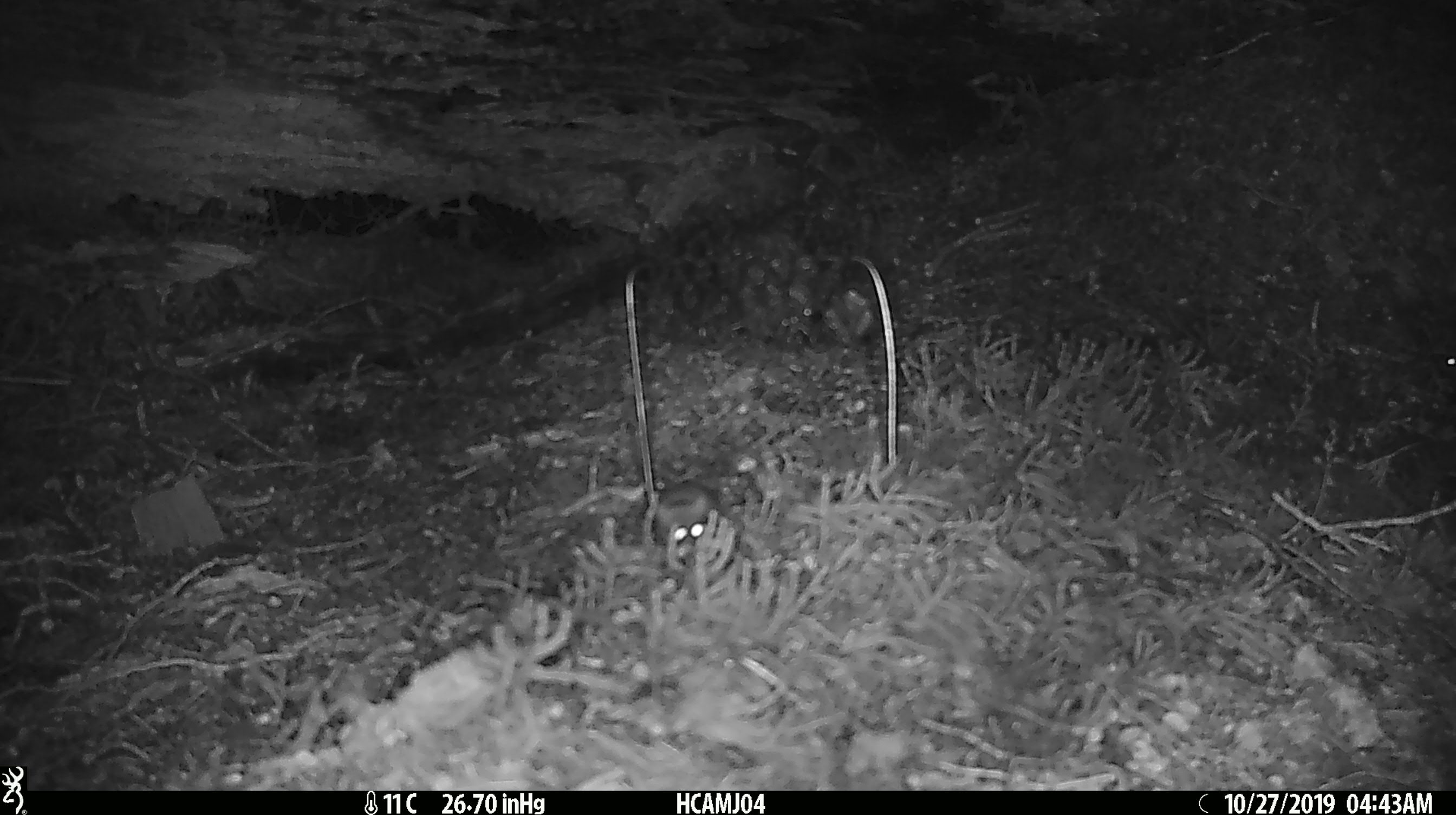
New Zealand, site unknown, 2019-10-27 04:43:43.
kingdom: Animalia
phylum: Chordata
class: Mammalia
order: Rodentia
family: Muridae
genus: Mus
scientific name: Mus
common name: mouse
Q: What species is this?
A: Mouse (Mus).